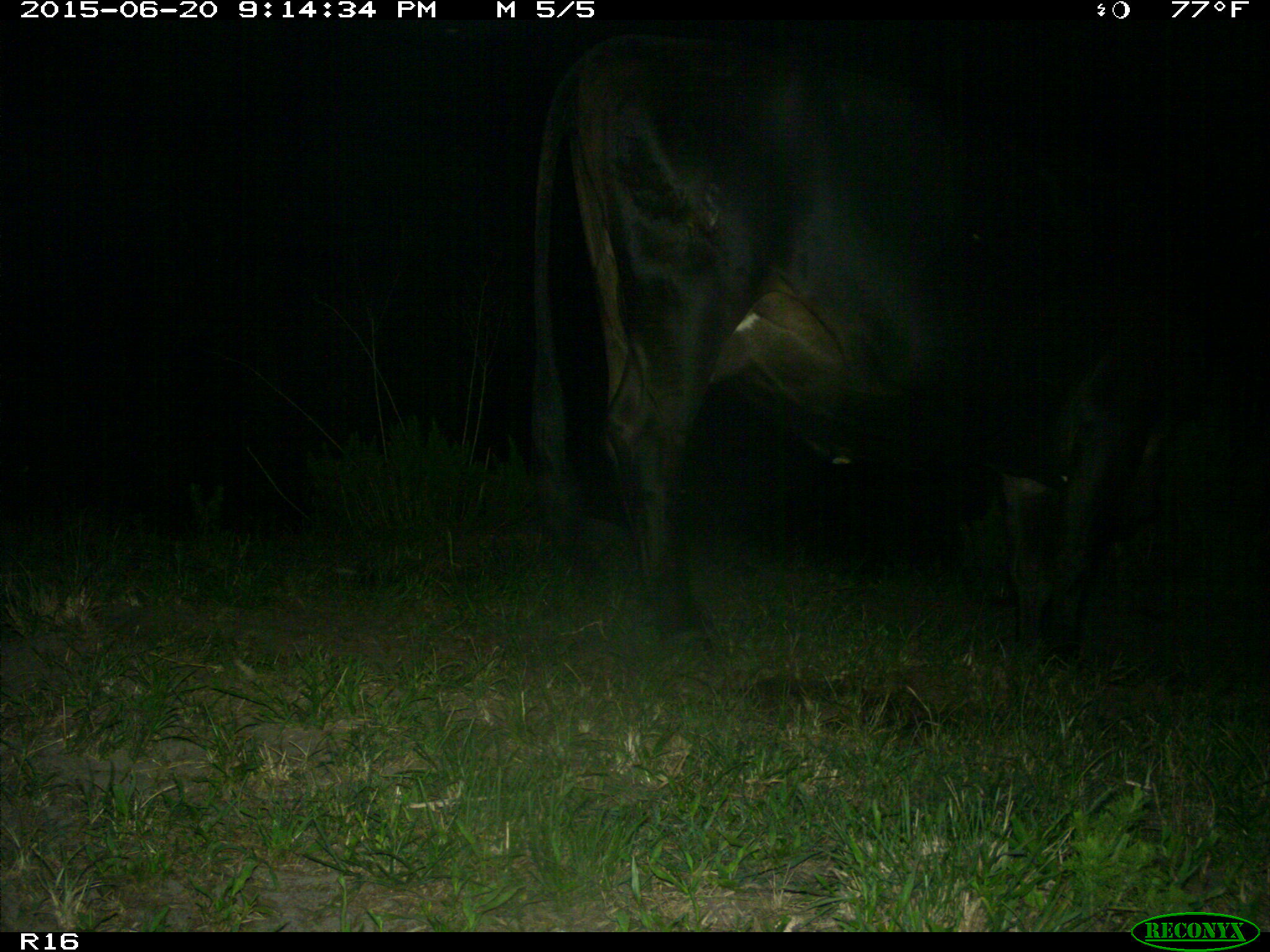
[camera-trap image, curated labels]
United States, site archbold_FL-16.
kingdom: Animalia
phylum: Chordata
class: Mammalia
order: Artiodactyla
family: Bovidae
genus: Bos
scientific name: Bos taurus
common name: domestic cow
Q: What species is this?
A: Bos taurus (domestic cow).